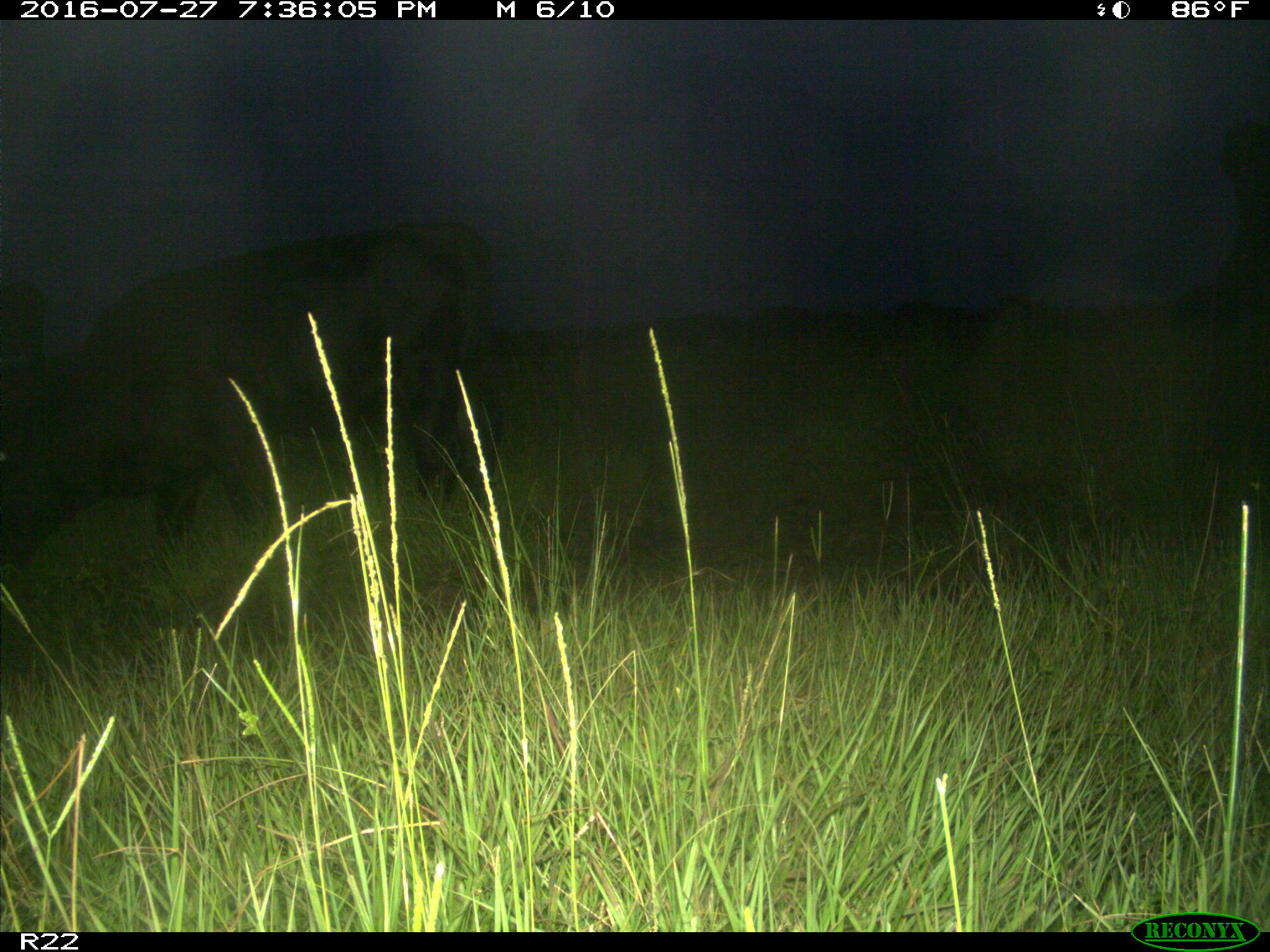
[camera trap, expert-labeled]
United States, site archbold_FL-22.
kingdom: Animalia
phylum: Chordata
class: Mammalia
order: Artiodactyla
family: Bovidae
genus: Bos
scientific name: Bos taurus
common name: domestic cow